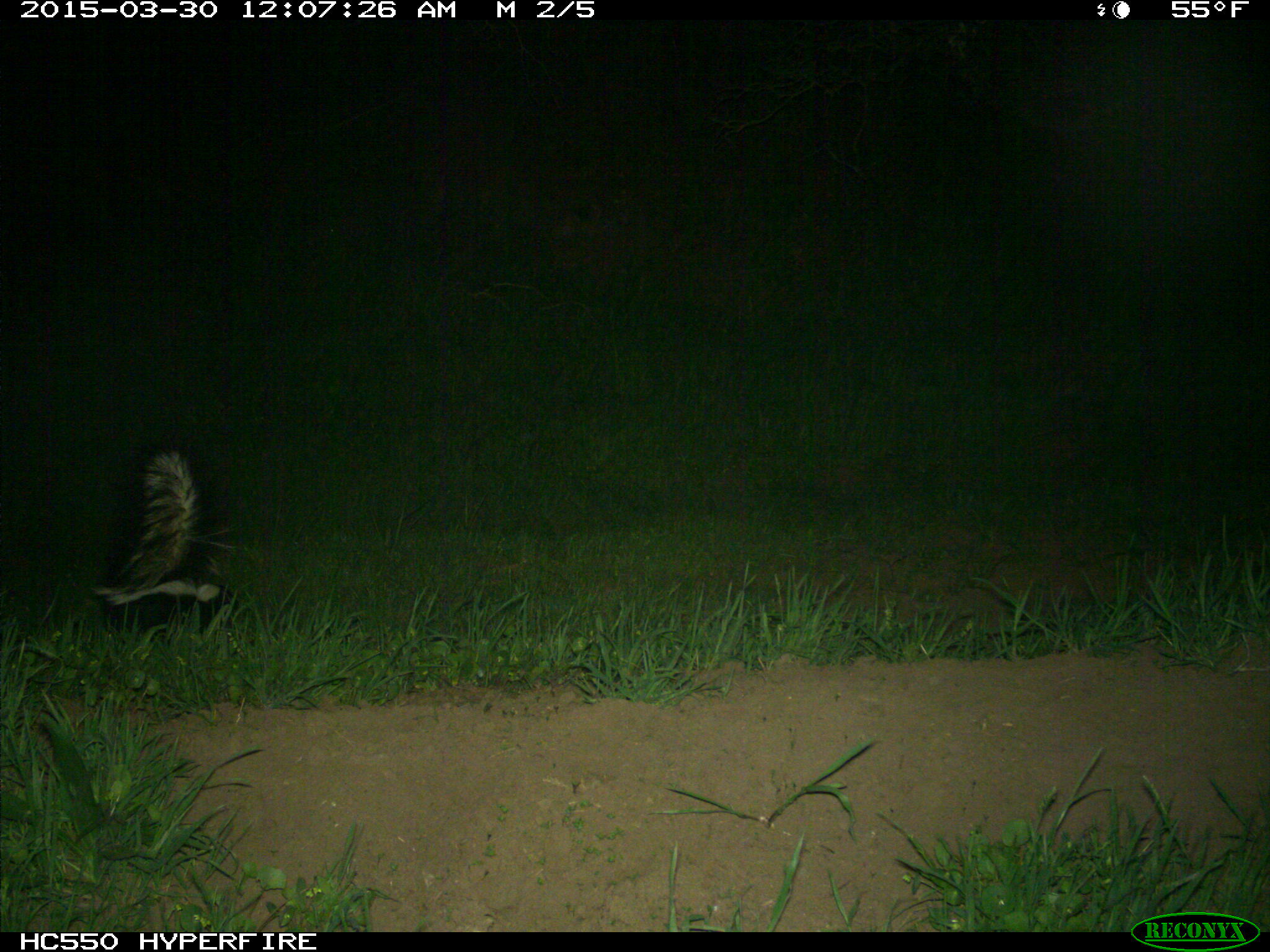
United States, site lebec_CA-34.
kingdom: Animalia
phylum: Chordata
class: Mammalia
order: Carnivora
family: Mephitidae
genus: Mephitis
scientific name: Mephitis mephitis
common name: striped skunk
Mephitis mephitis (striped skunk).